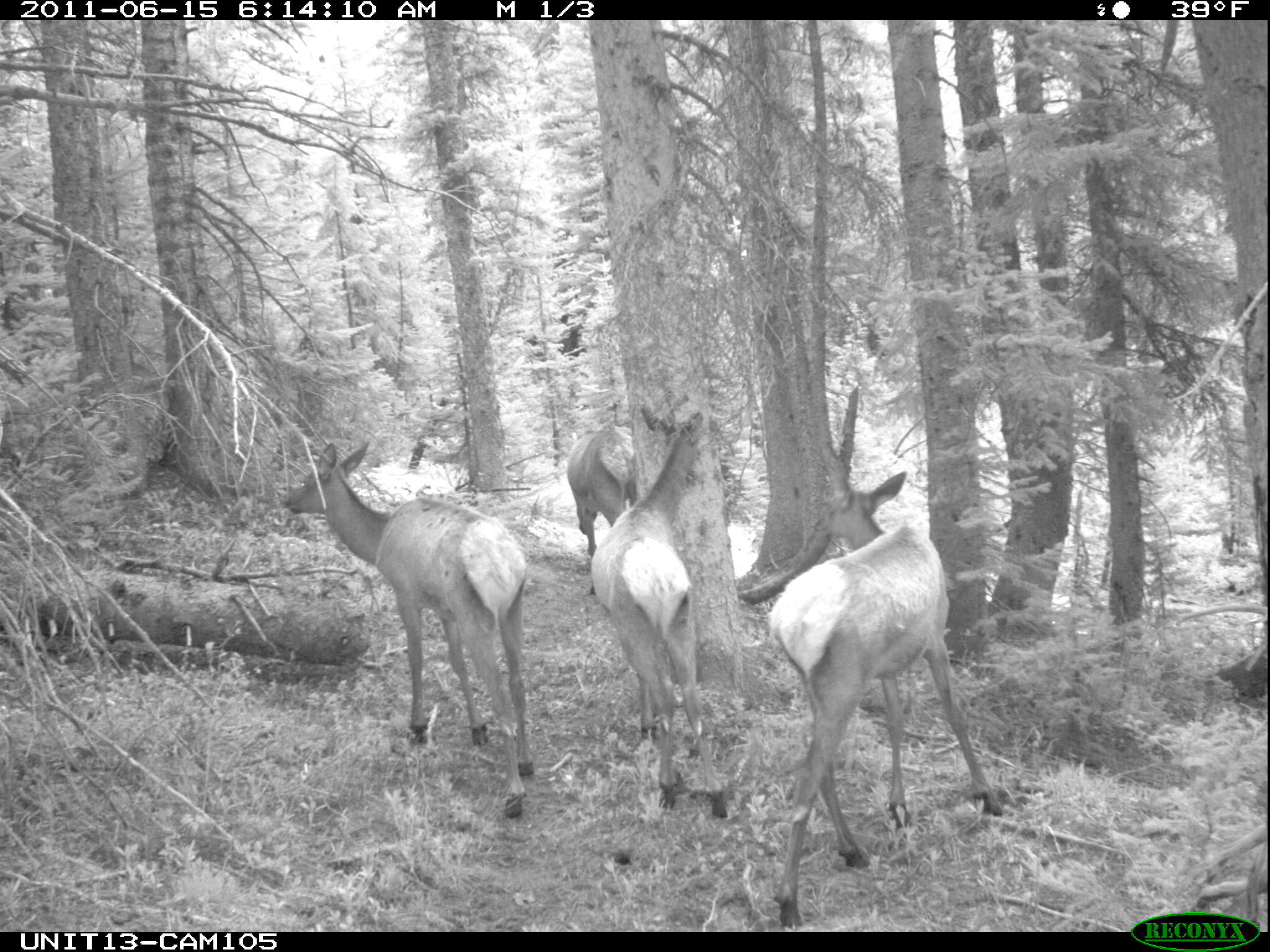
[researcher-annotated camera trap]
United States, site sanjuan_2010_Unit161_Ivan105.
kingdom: Animalia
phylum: Chordata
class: Mammalia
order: Artiodactyla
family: Cervidae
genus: Cervus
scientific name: Cervus elaphus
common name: red deer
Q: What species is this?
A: Cervus elaphus (red deer).